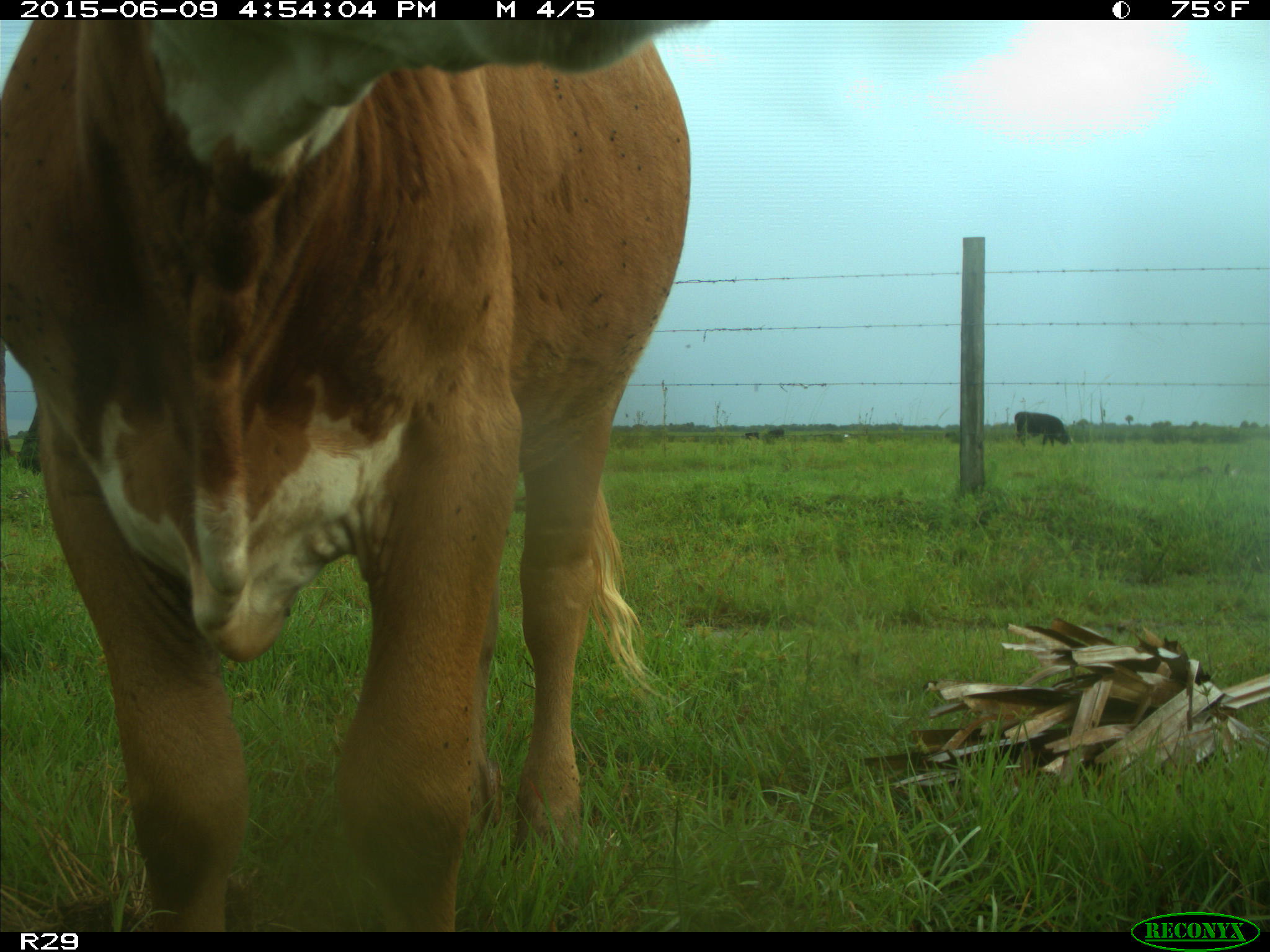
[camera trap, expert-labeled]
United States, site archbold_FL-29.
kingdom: Animalia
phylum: Chordata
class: Mammalia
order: Artiodactyla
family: Bovidae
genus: Bos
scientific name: Bos taurus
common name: domestic cow